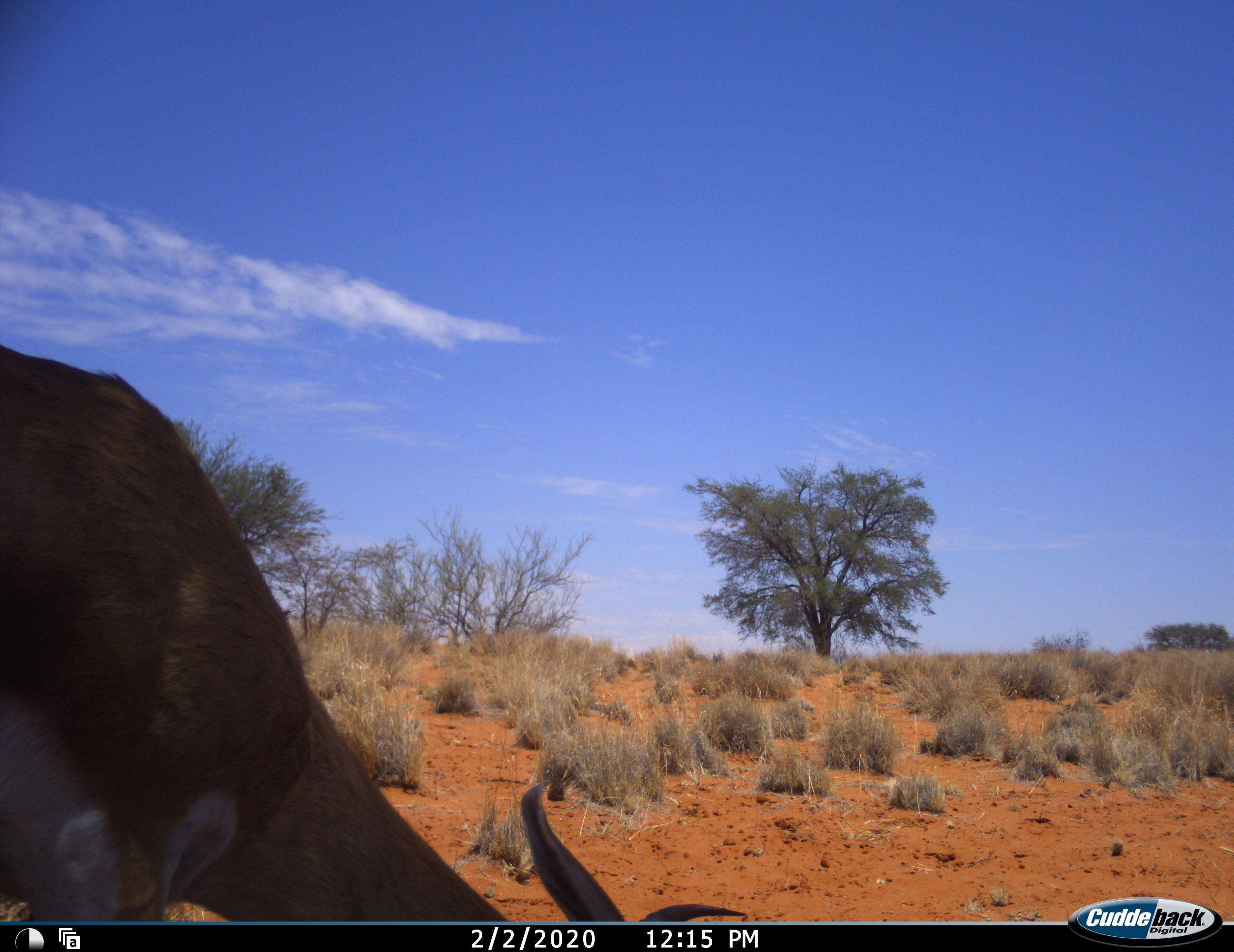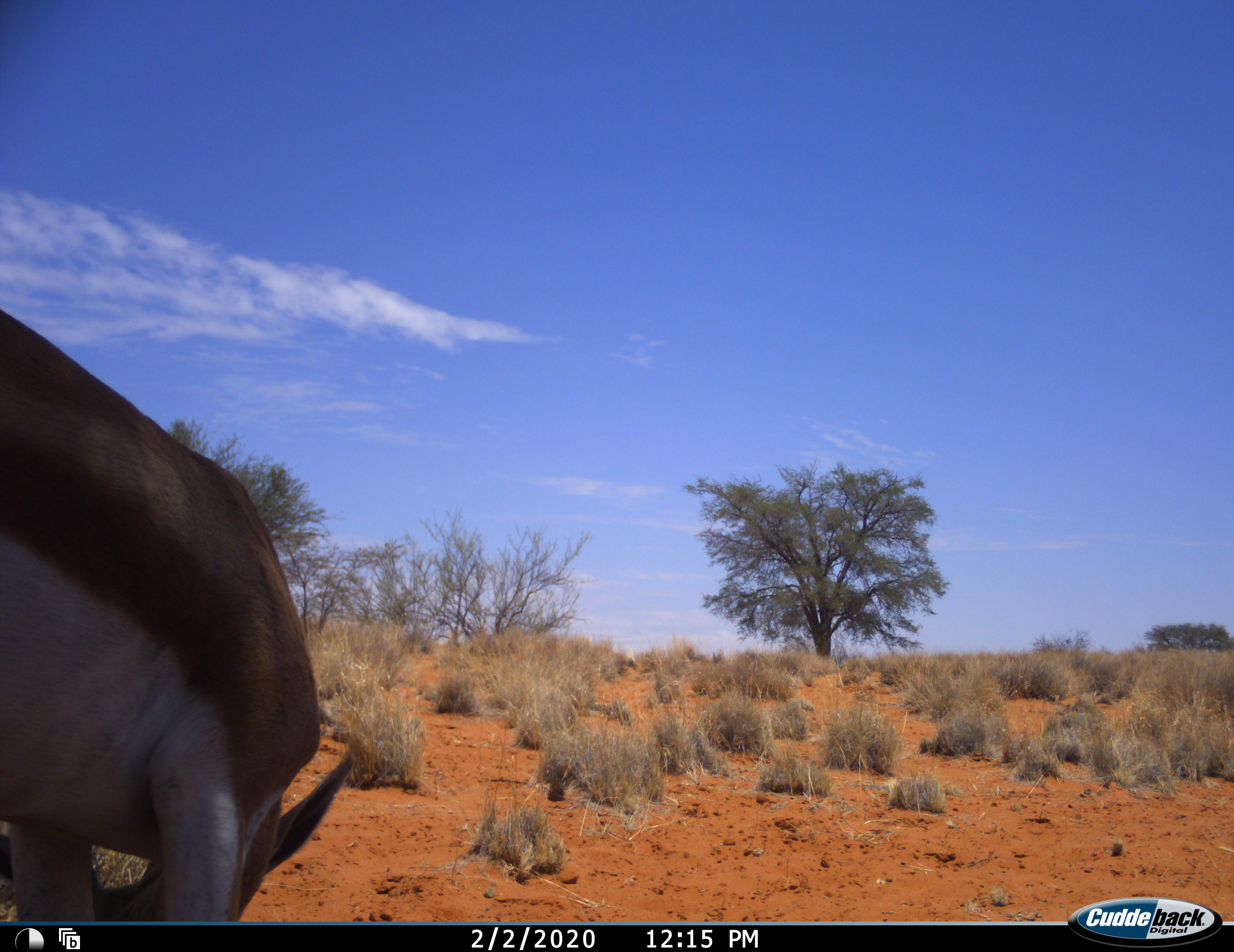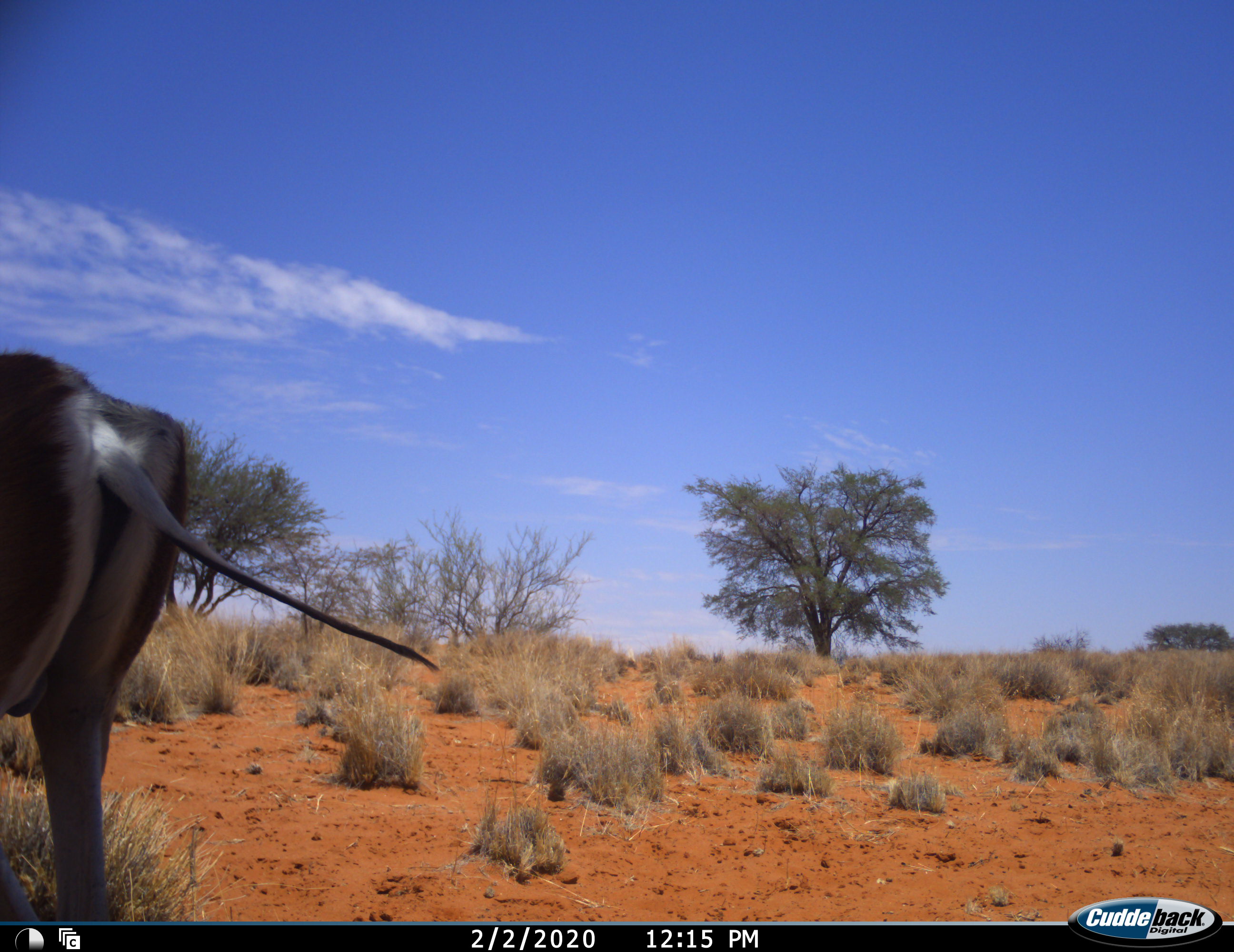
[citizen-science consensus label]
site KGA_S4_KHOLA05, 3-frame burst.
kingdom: Animalia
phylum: Chordata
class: Mammalia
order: Artiodactyla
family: Bovidae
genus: Antidorcas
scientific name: Antidorcas marsupialis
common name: springbok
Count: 1.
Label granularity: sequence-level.